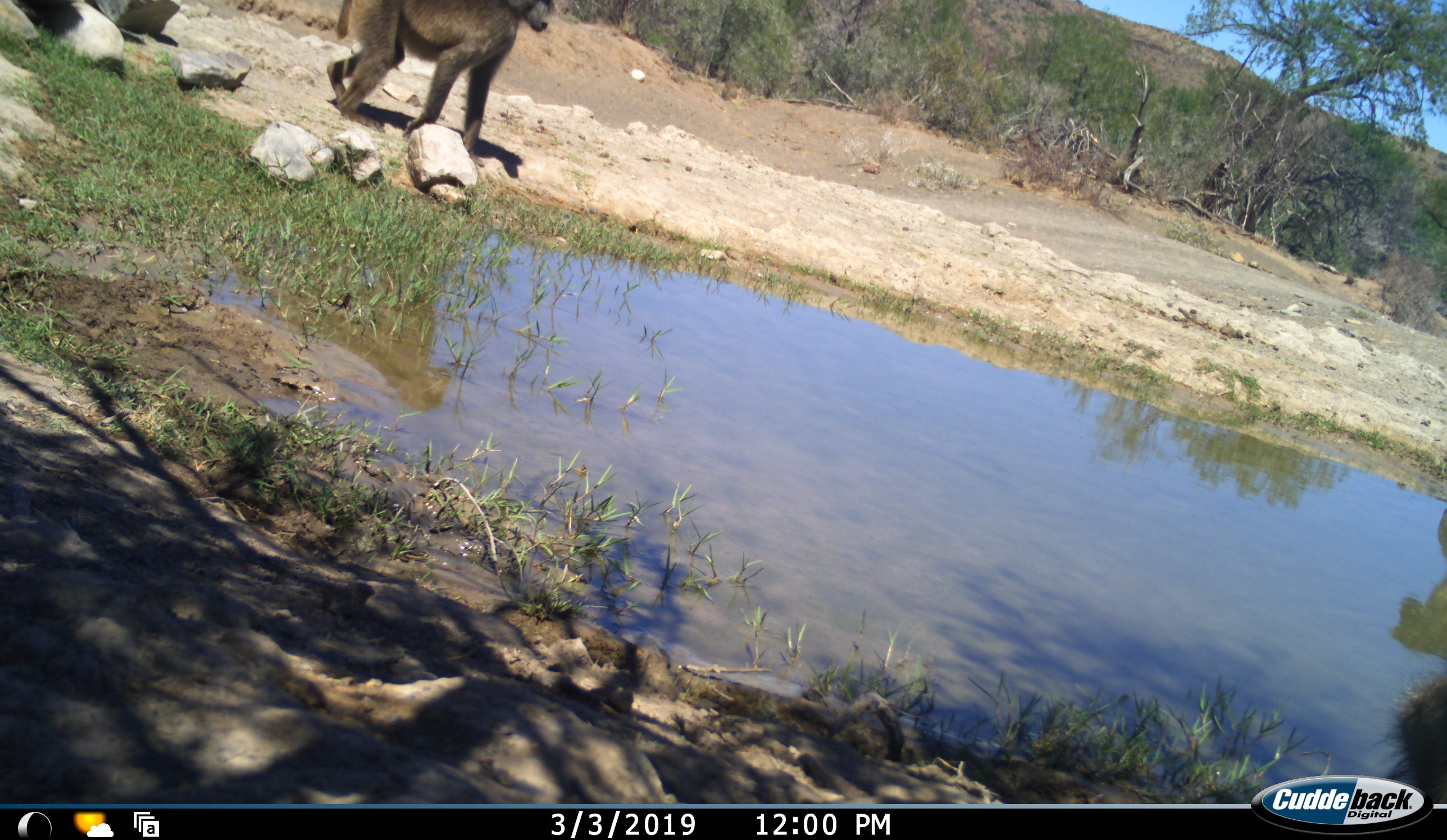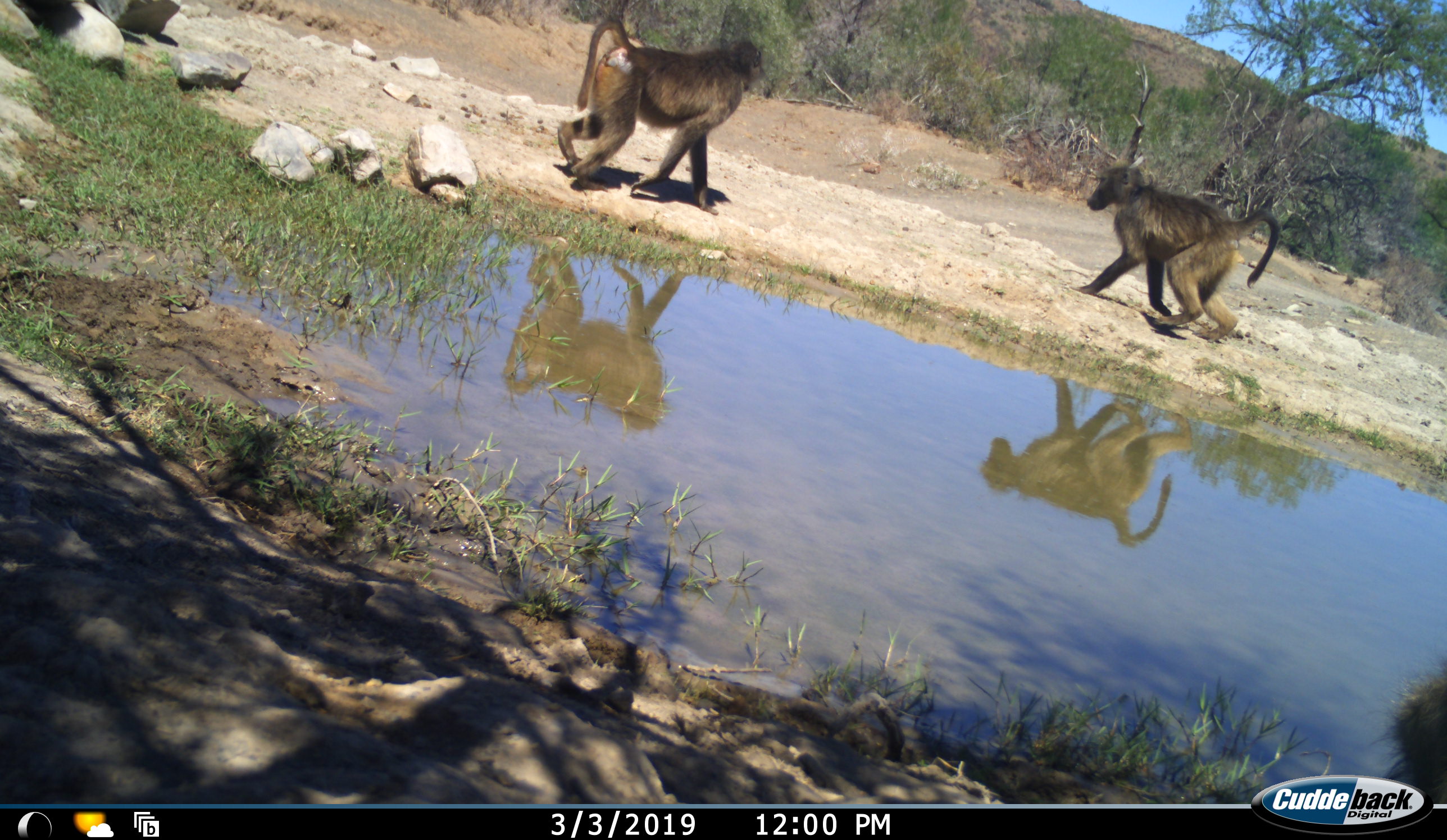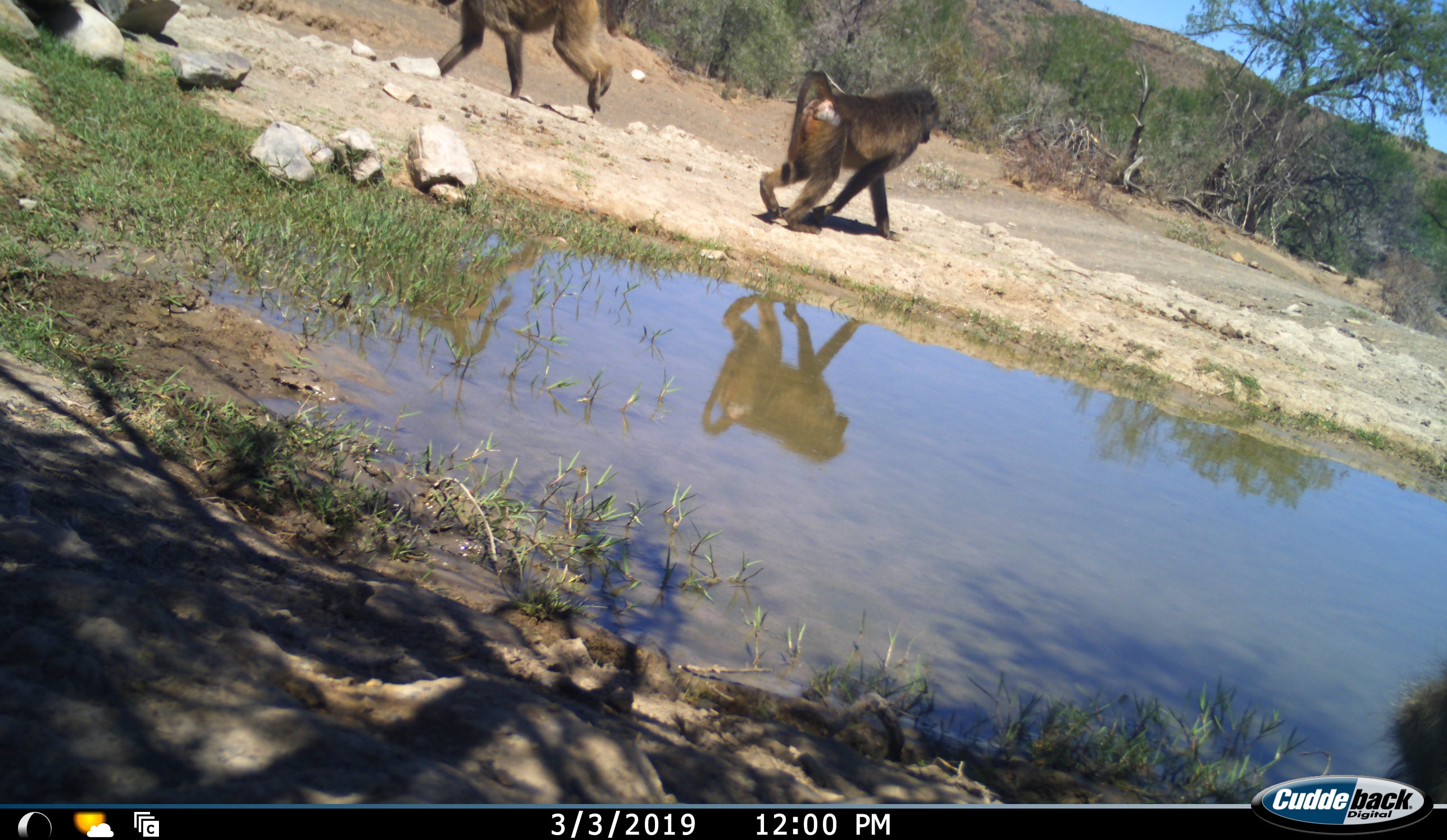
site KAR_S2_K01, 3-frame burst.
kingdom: Animalia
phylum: Chordata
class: Mammalia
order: Primates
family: Cercopithecidae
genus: Papio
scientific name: Papio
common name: baboon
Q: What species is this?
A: Baboon (Papio).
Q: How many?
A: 2.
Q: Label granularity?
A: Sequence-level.